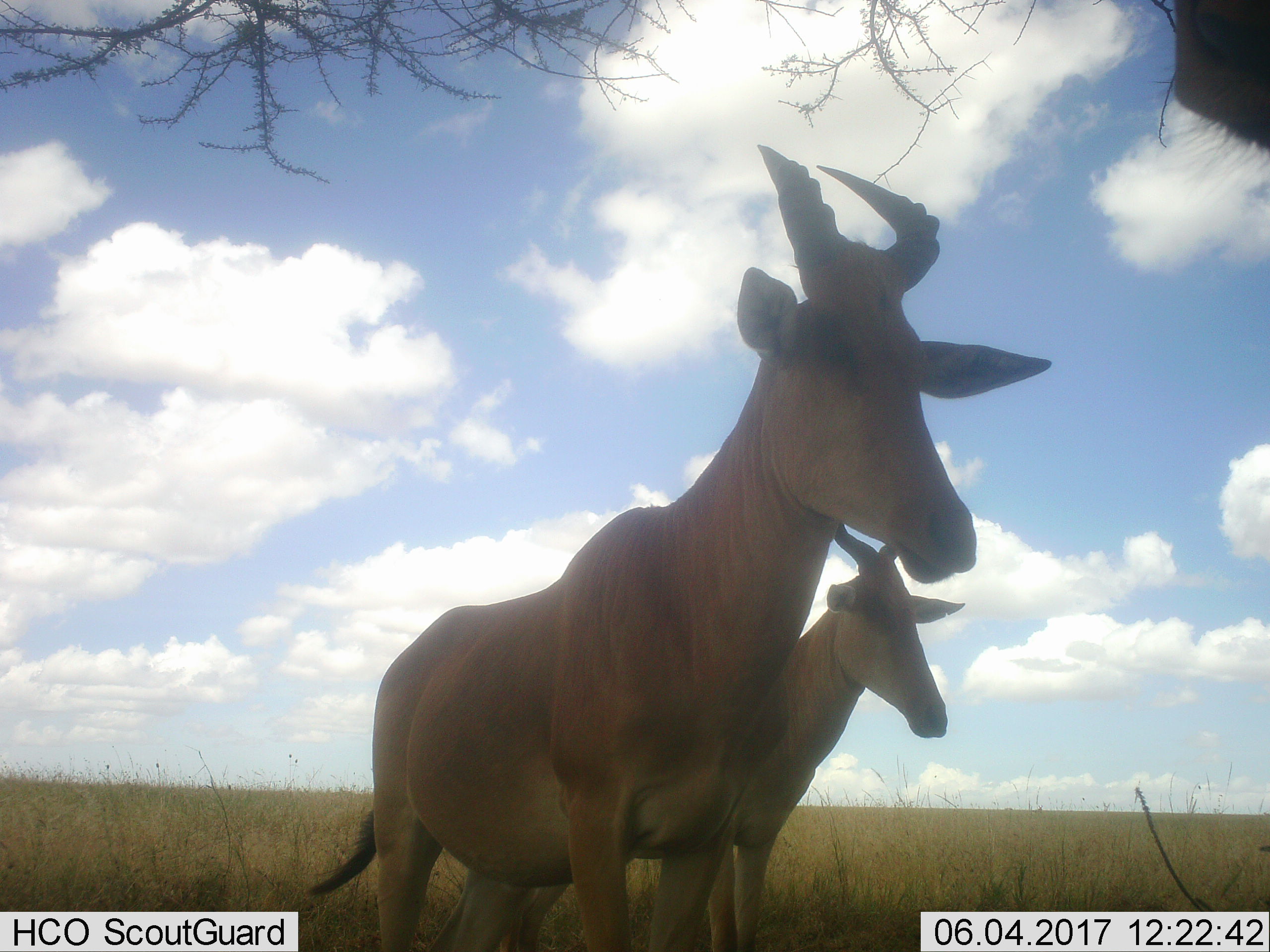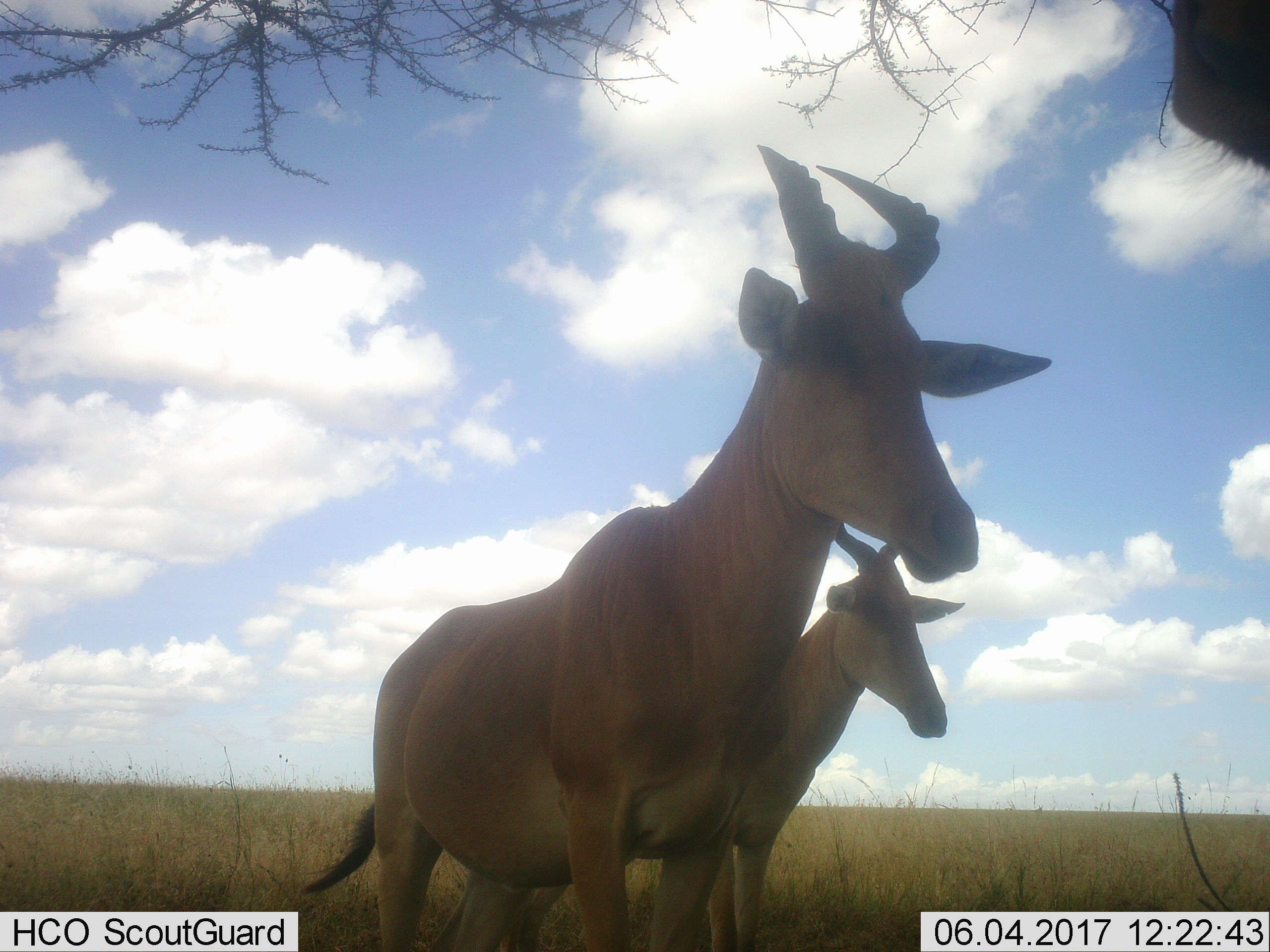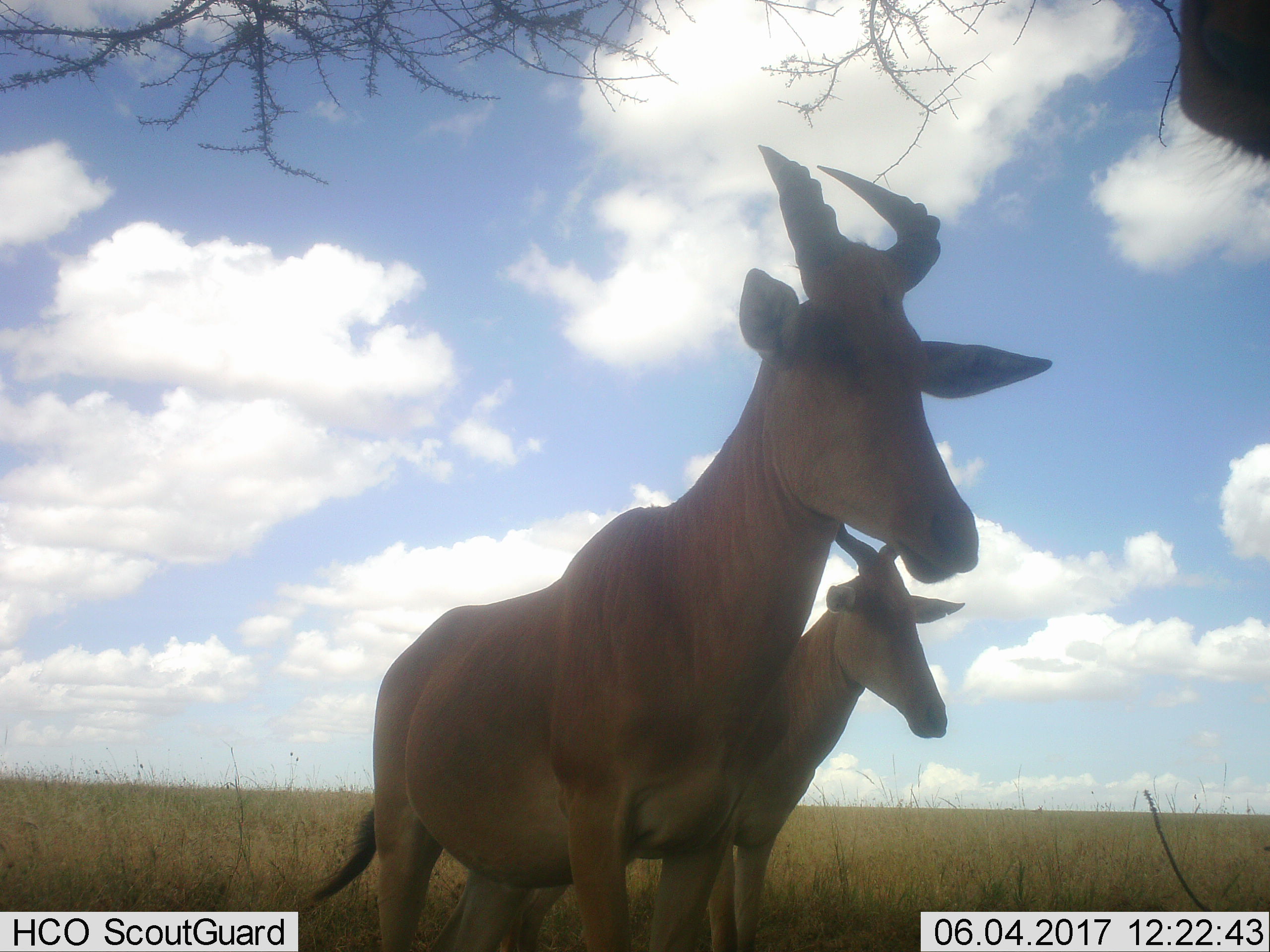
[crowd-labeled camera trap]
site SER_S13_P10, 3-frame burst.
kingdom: Animalia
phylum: Chordata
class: Mammalia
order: Artiodactyla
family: Bovidae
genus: Alcelaphus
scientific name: Alcelaphus buselaphus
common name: hartebeest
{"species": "hartebeest (Alcelaphus buselaphus)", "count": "3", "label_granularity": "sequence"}